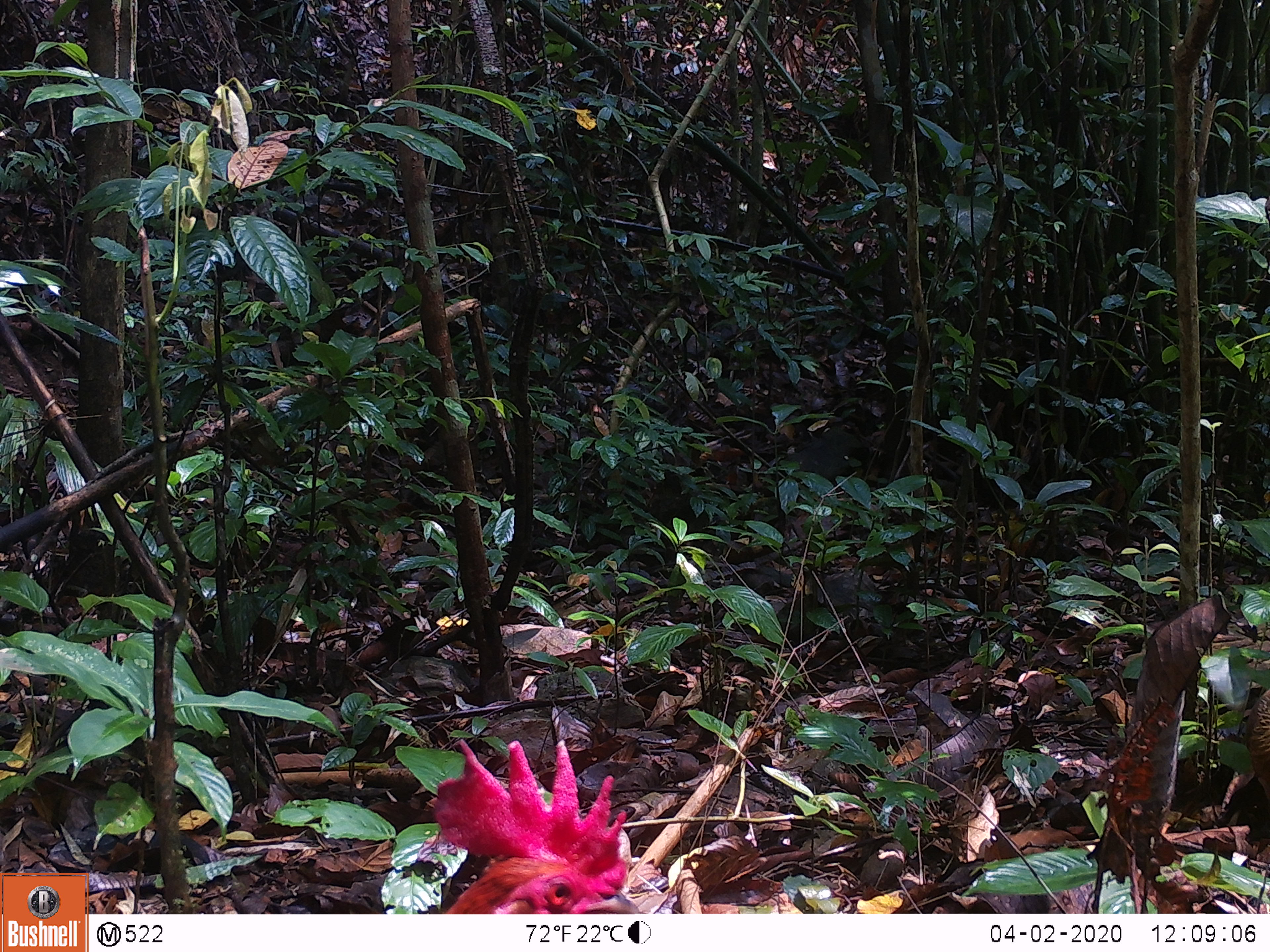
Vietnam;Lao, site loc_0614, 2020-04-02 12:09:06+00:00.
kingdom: Animalia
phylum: Chordata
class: Aves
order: Galliformes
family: Phasianidae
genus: Gallus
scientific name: Gallus gallus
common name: red junglefowl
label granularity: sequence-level